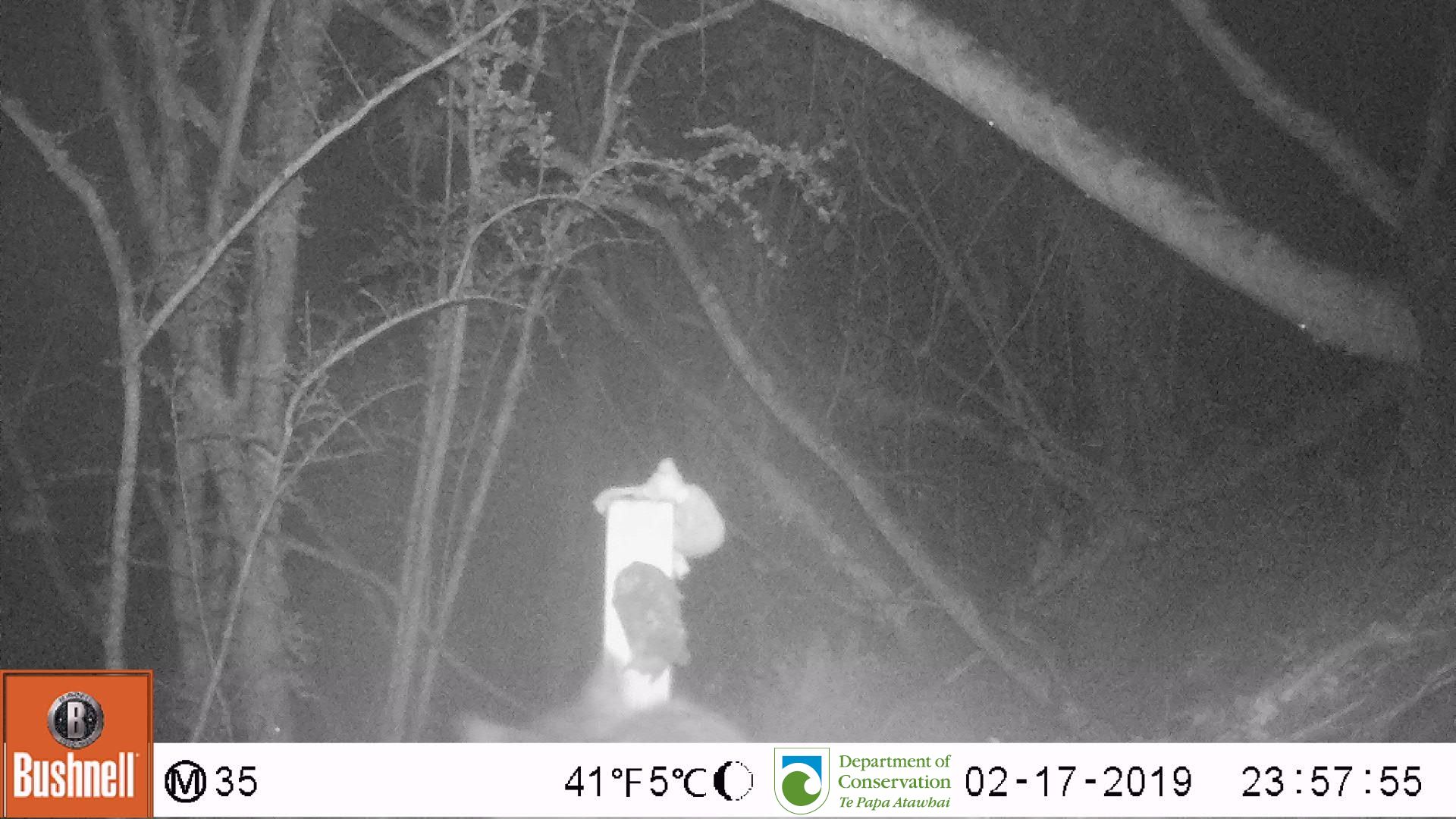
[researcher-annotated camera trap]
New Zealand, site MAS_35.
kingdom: Animalia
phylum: Chordata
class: Mammalia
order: Carnivora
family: Felidae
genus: Felis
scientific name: Felis catus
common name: domestic cat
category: cat